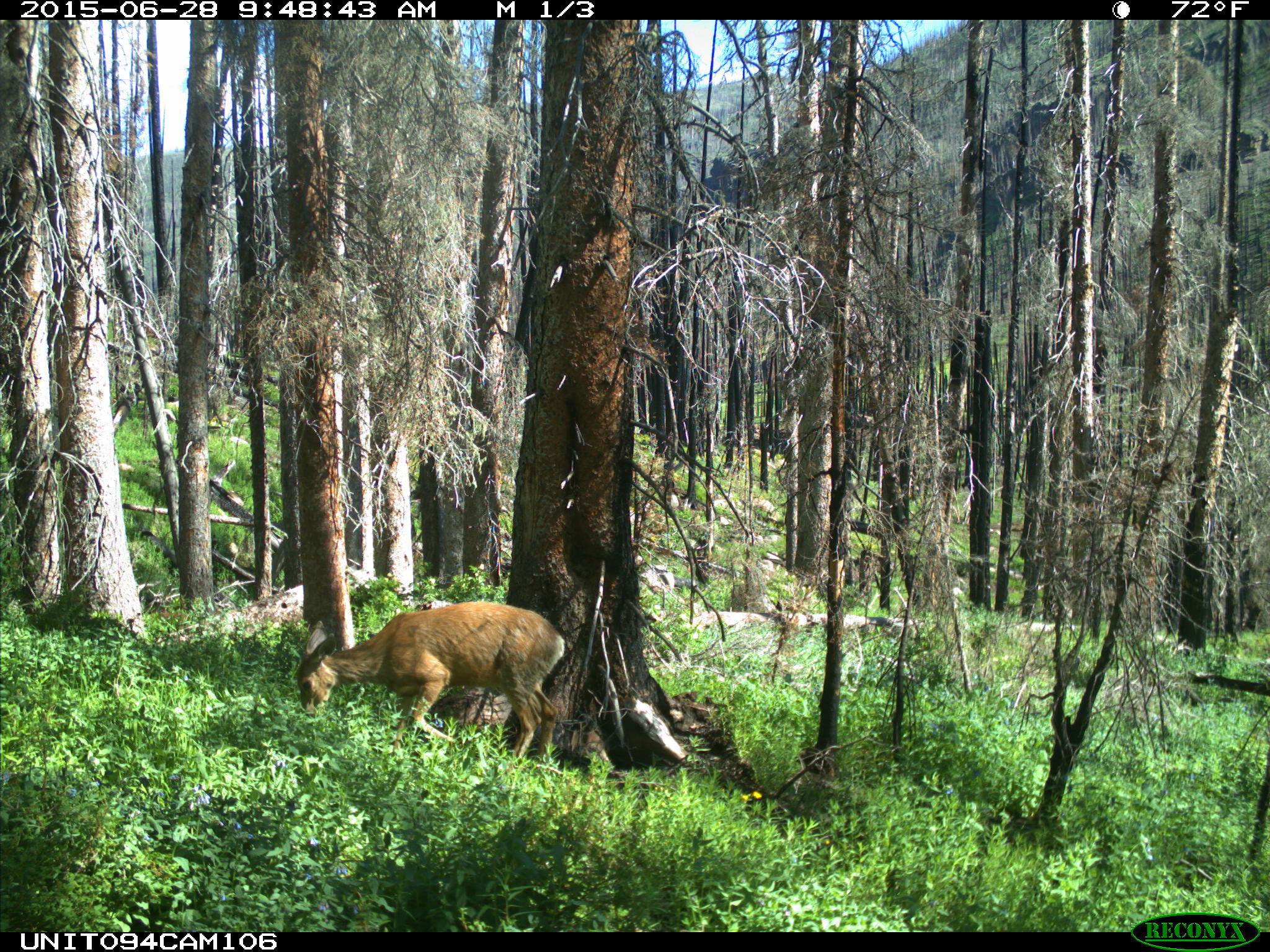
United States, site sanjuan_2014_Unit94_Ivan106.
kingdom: Animalia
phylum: Chordata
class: Mammalia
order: Artiodactyla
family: Cervidae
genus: Odocoileus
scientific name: Odocoileus hemionus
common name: mule deer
Odocoileus hemionus (mule deer).